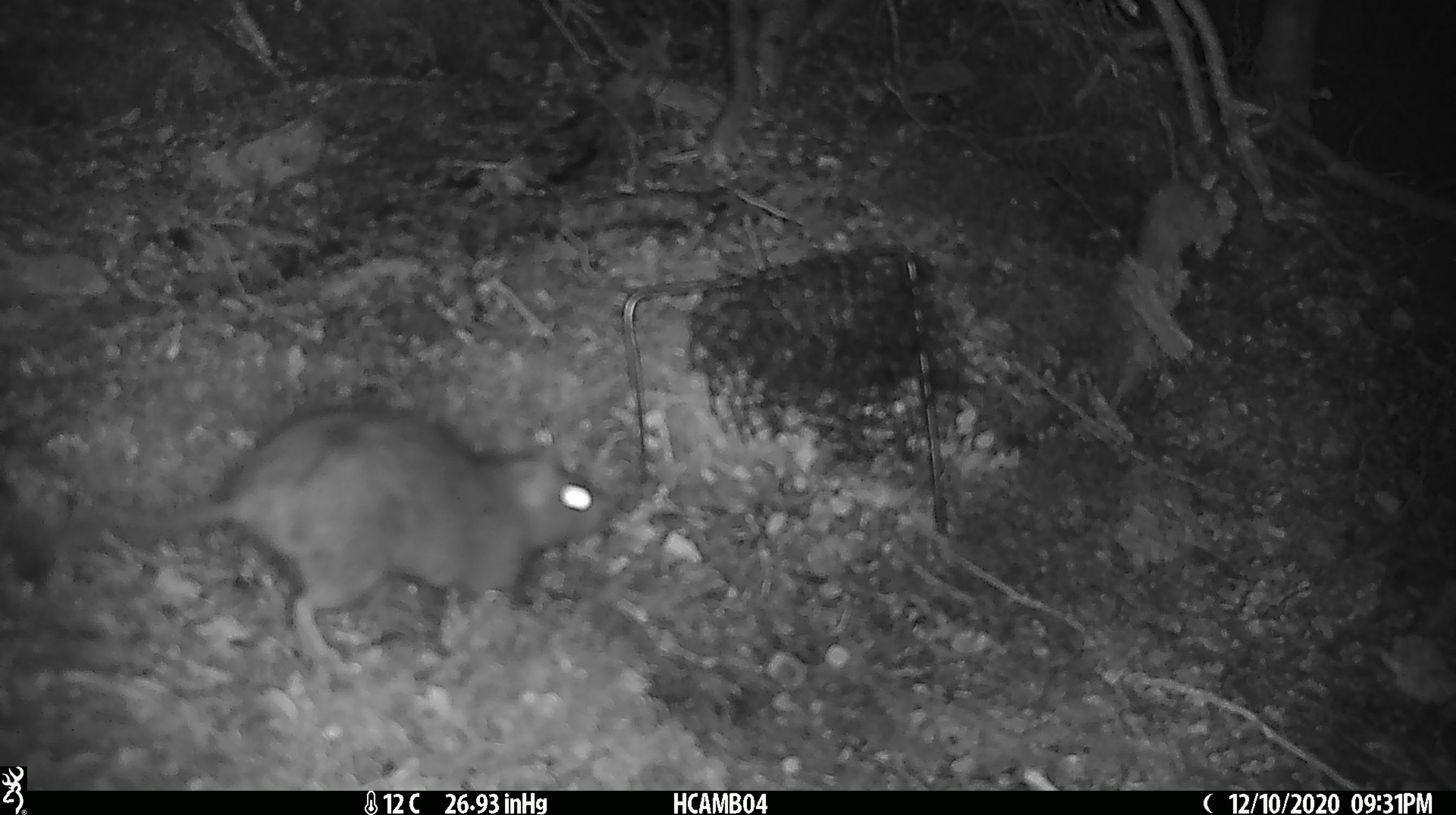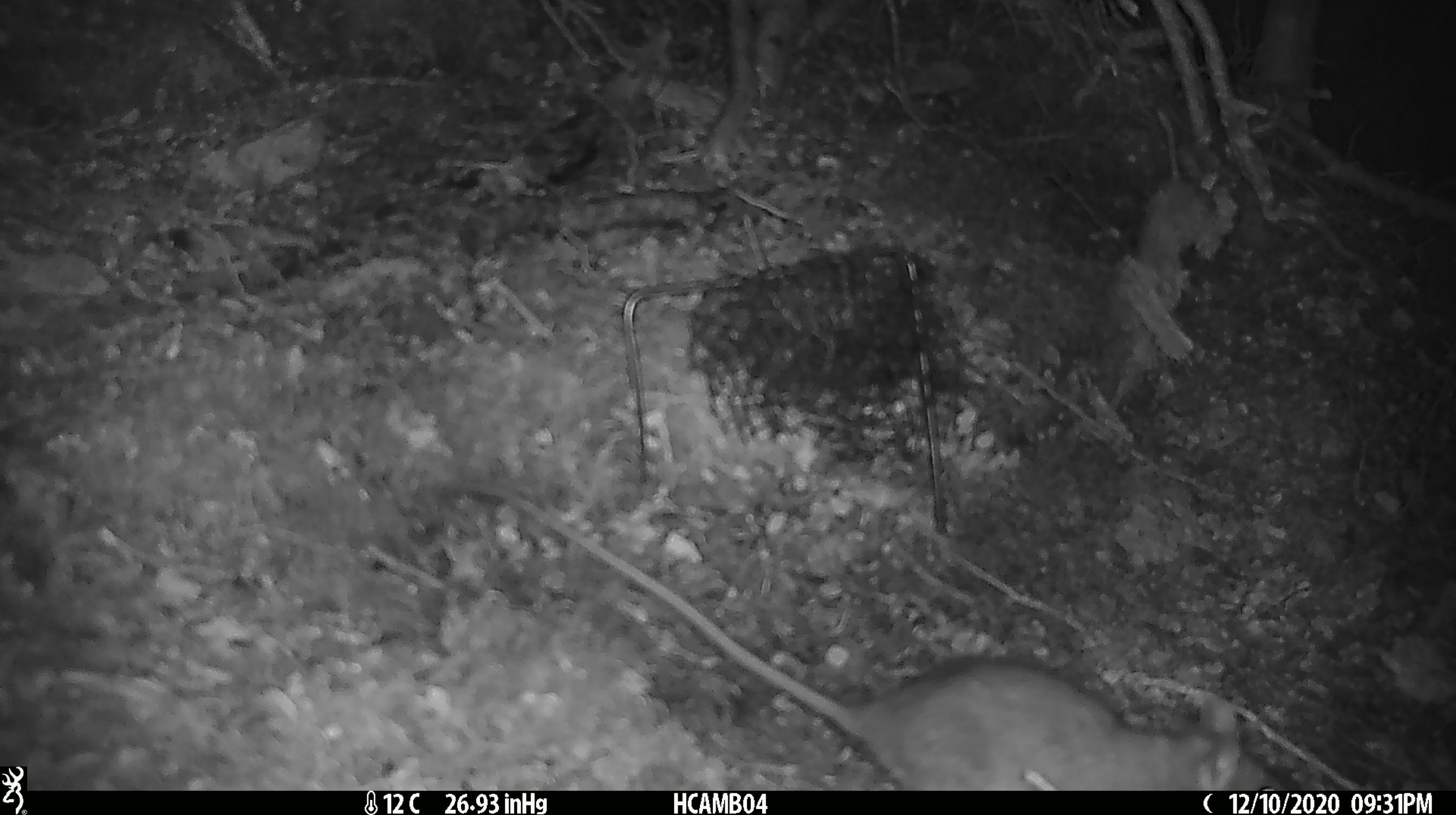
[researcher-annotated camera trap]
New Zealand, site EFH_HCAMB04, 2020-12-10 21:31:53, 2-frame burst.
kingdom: Animalia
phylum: Chordata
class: Mammalia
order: Rodentia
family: Muridae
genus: Rattus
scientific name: Rattus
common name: rat